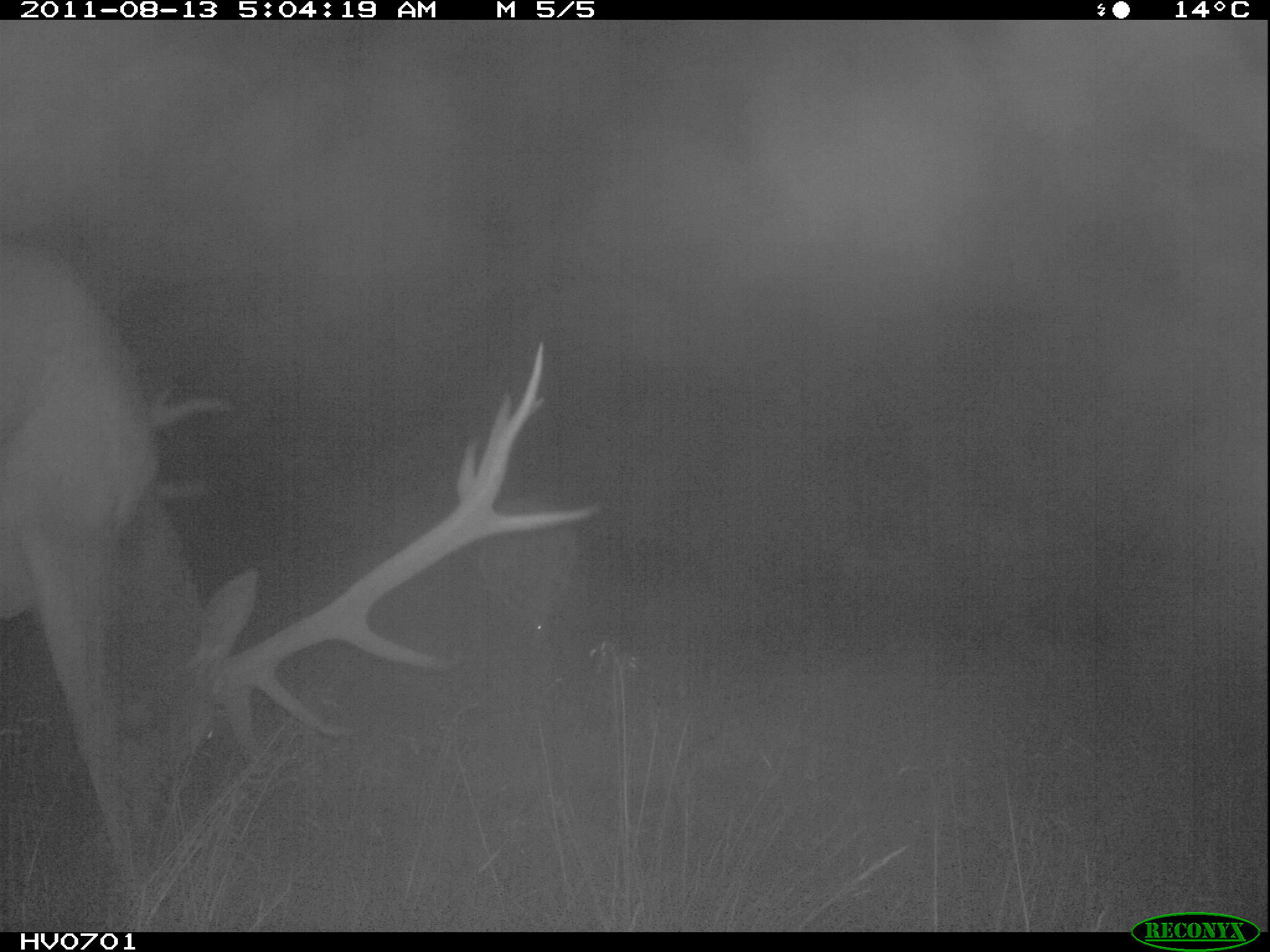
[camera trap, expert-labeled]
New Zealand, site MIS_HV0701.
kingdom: Animalia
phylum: Chordata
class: Mammalia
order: Artiodactyla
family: Cervidae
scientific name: Cervidae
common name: deer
Deer (Cervidae).